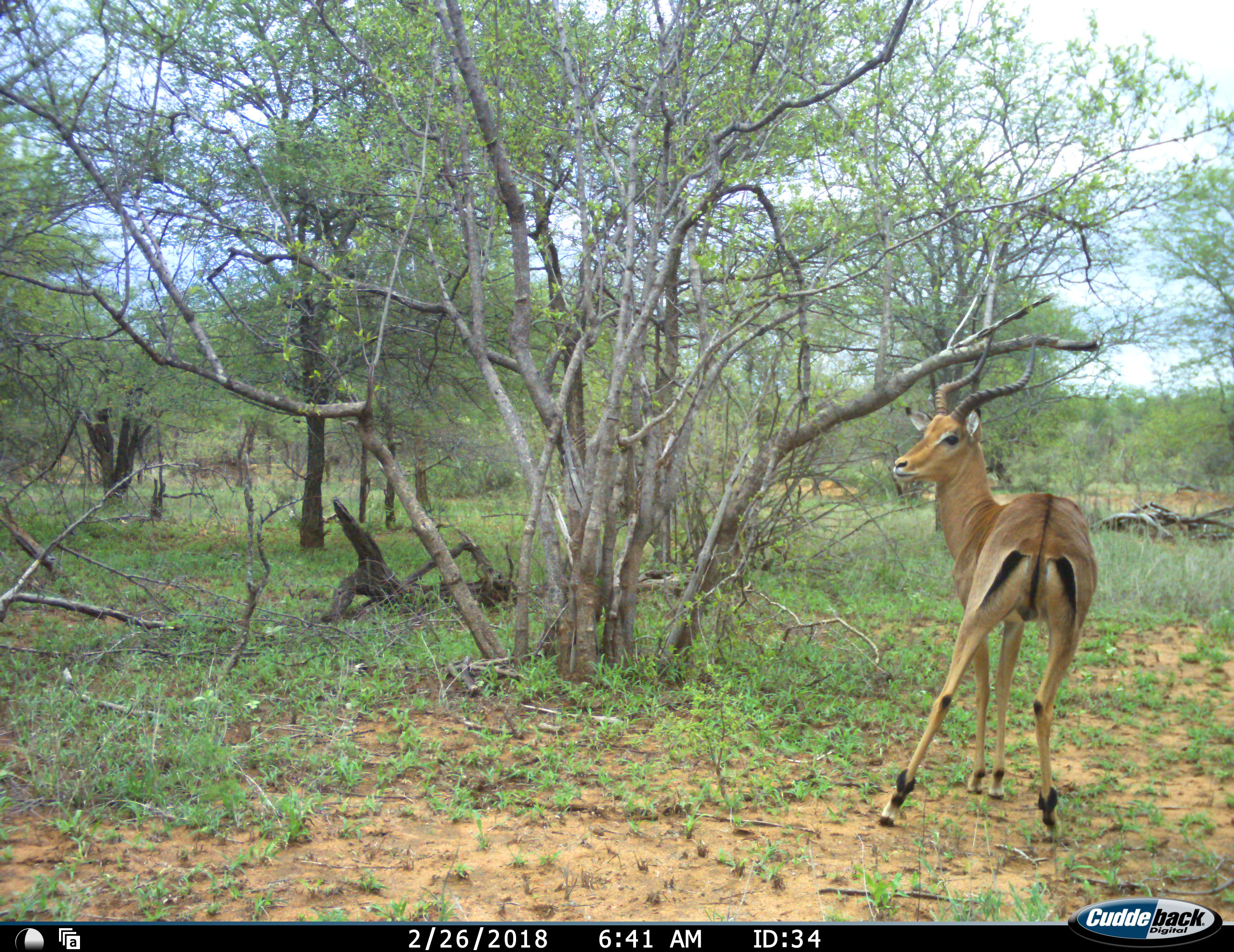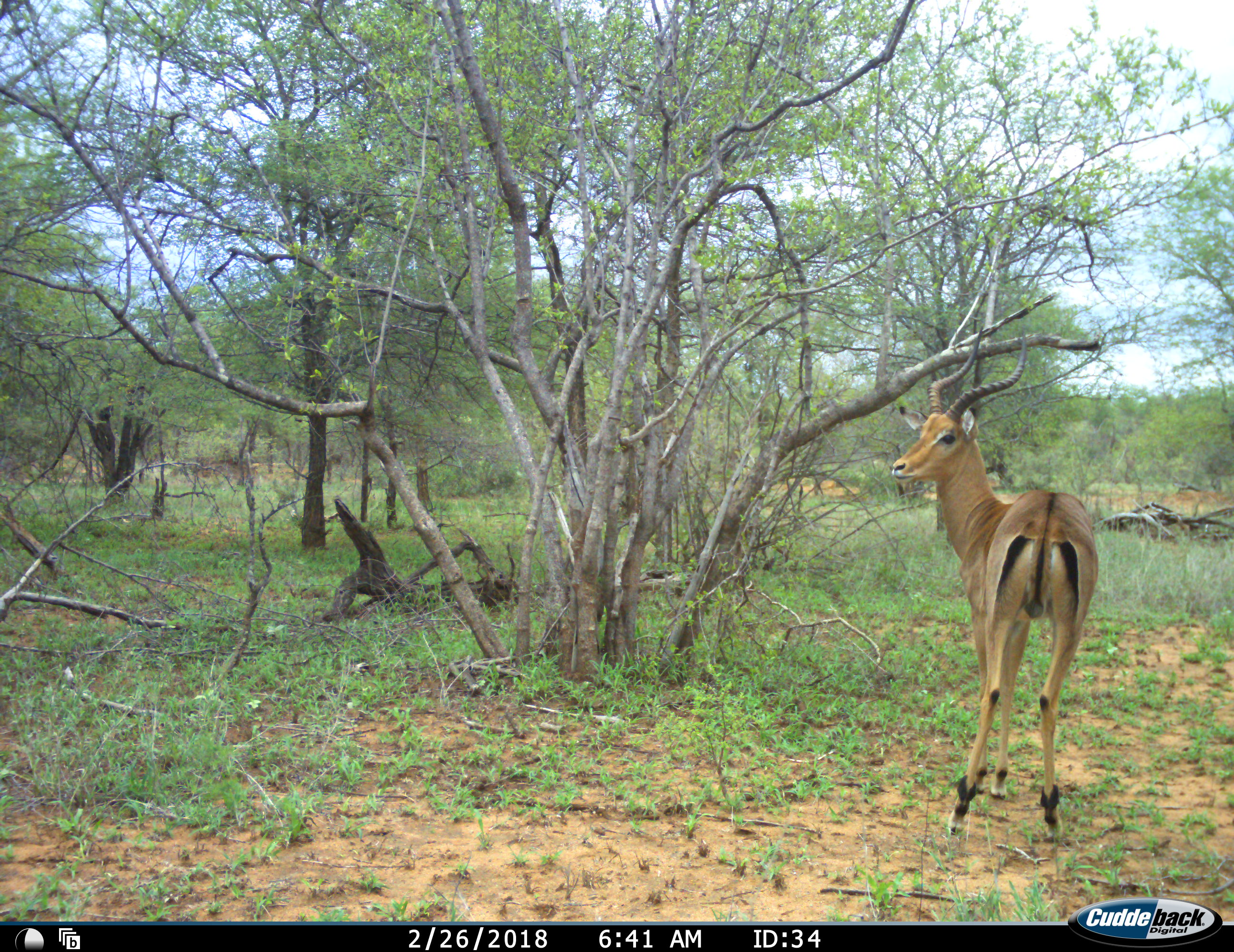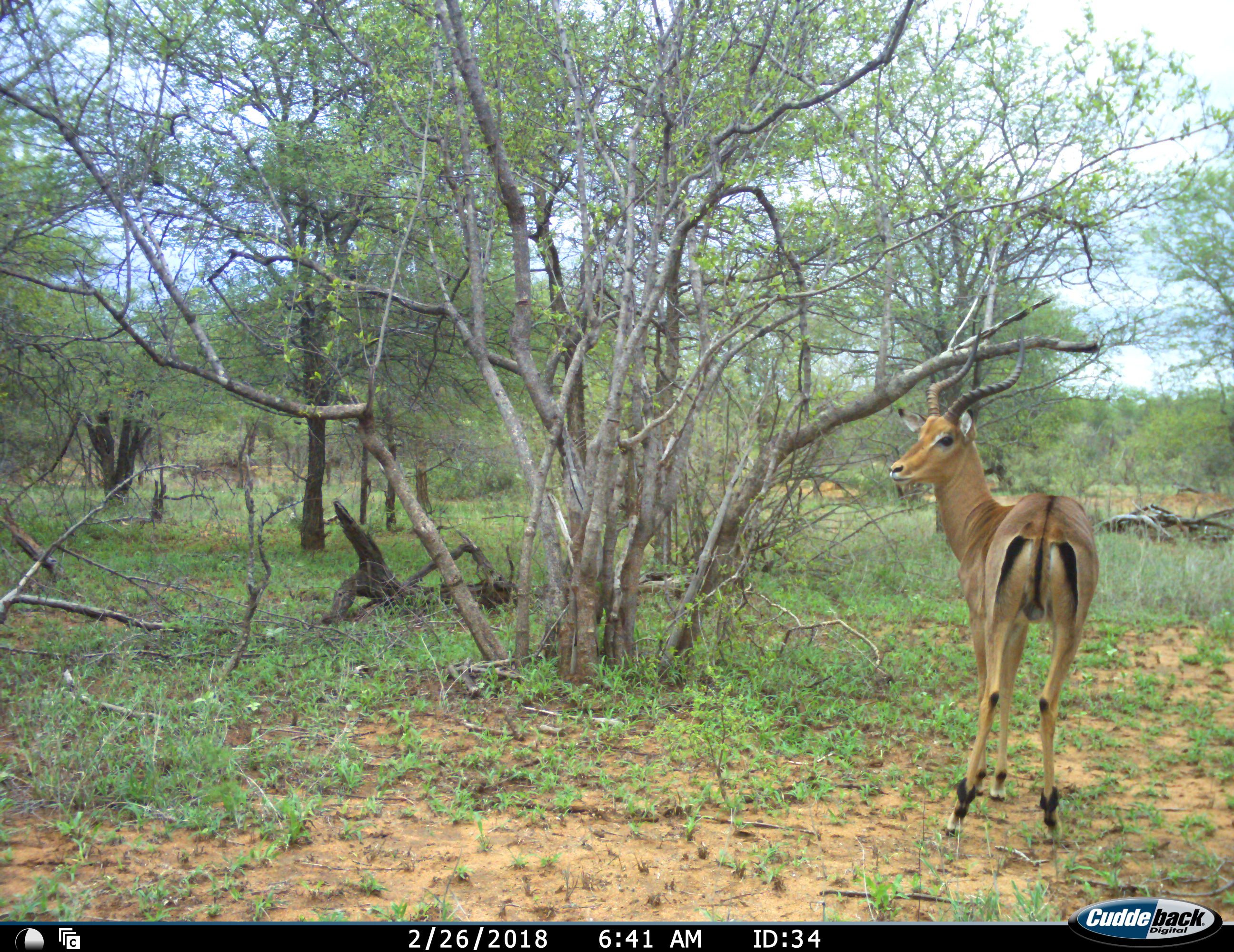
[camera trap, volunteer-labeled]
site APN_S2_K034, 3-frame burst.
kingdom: Animalia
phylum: Chordata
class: Mammalia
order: Artiodactyla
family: Bovidae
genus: Aepyceros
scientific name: Aepyceros melampus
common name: impala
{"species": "impala (Aepyceros melampus)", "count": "1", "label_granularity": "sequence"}